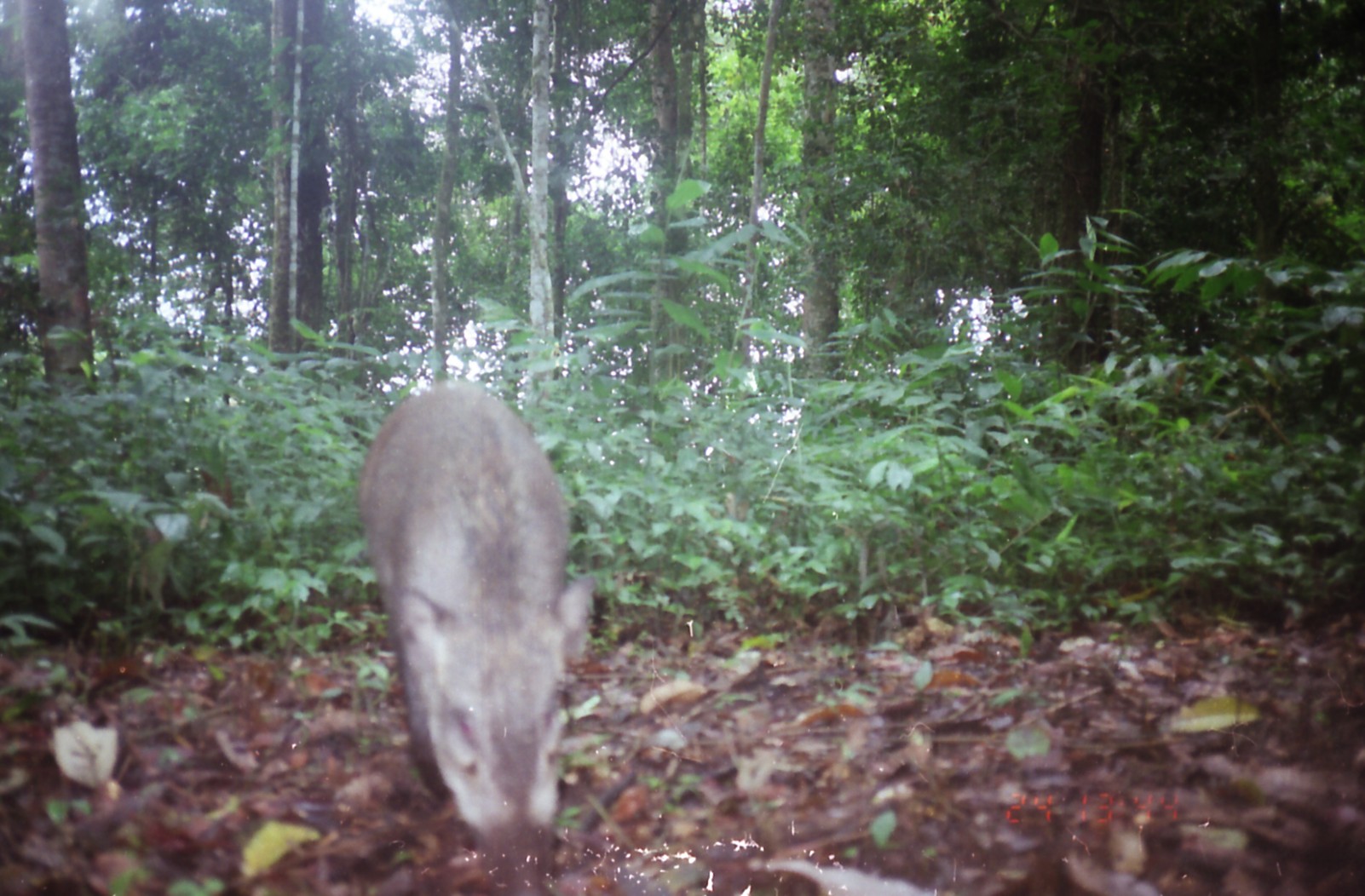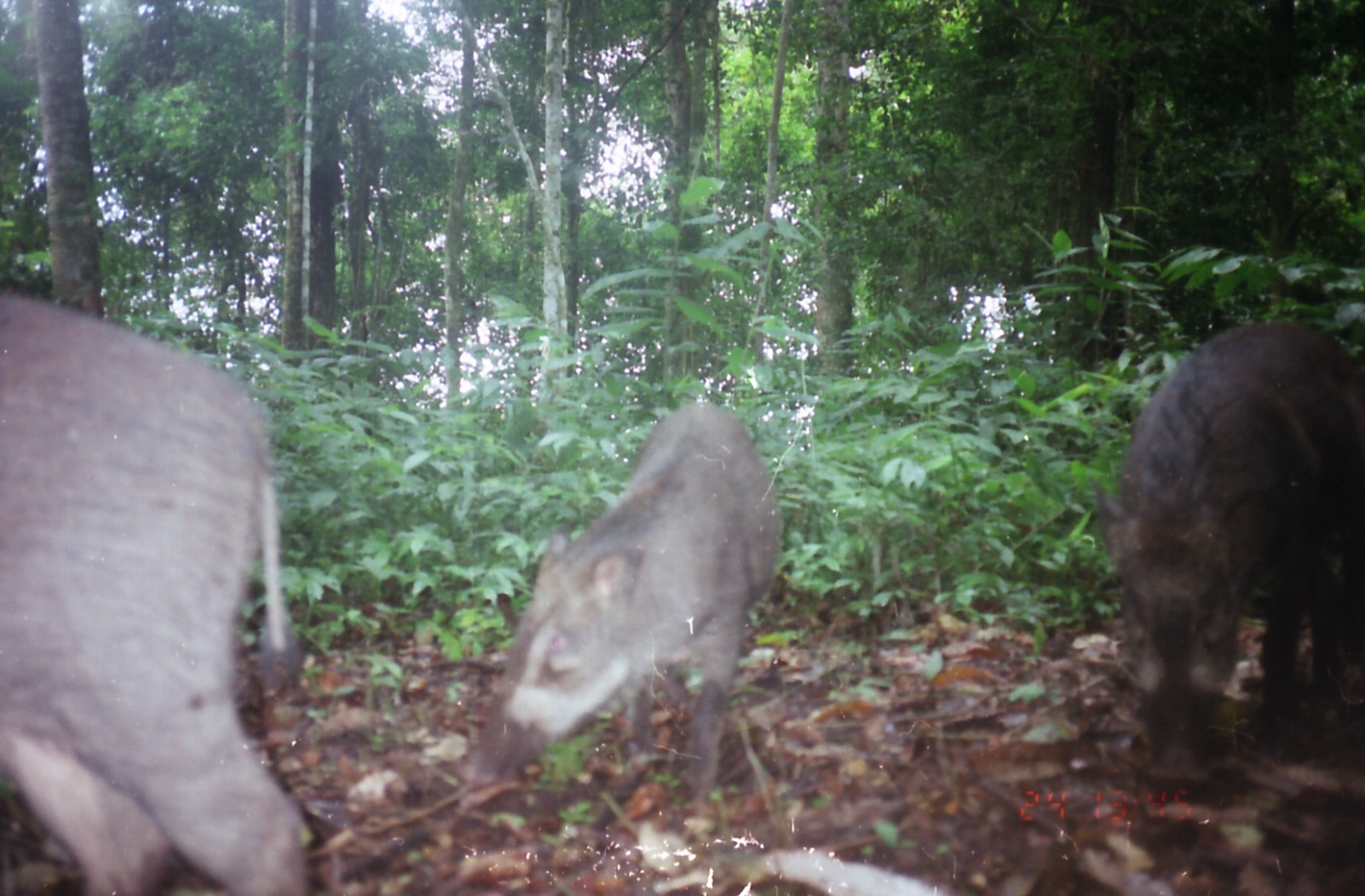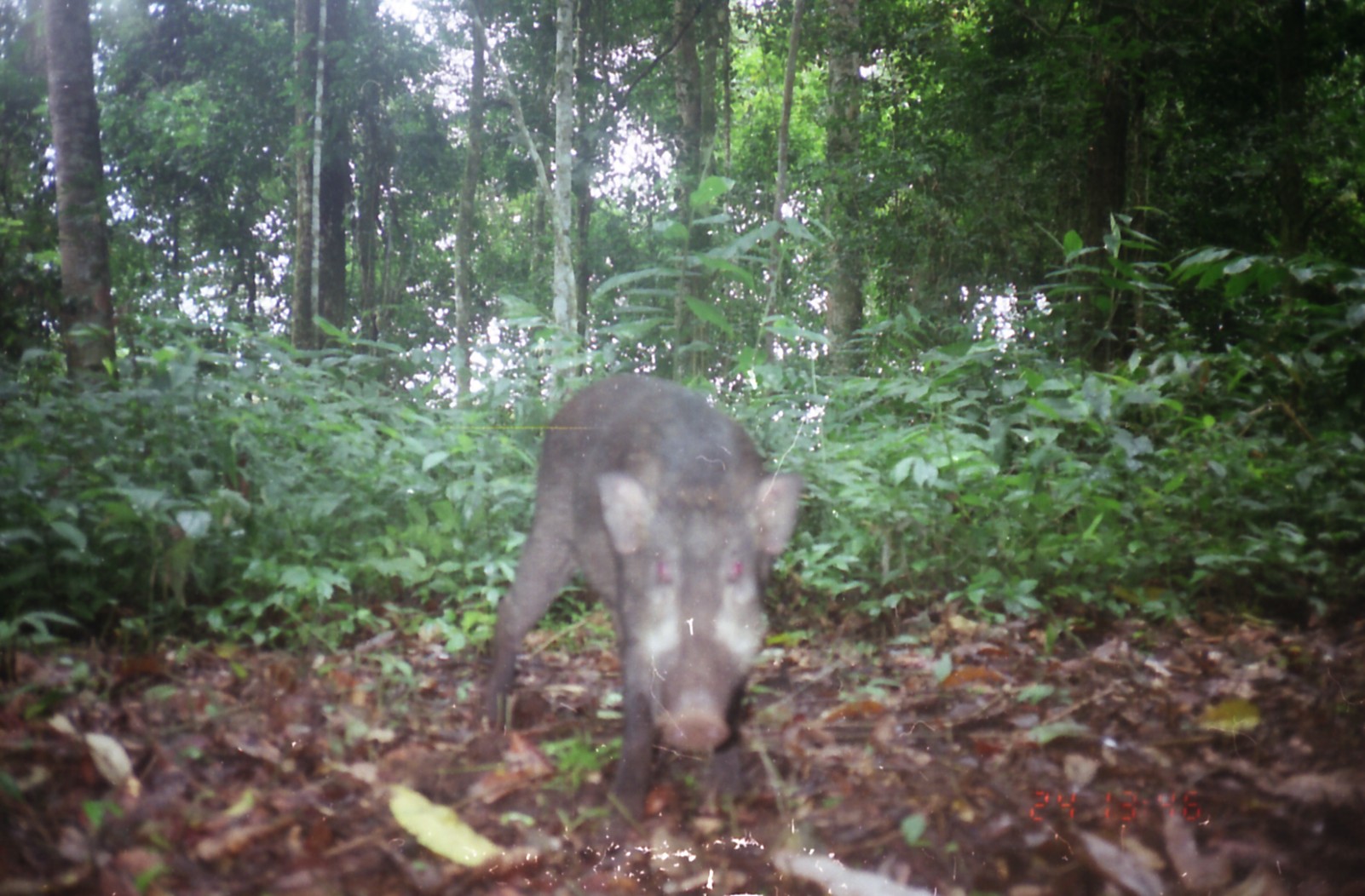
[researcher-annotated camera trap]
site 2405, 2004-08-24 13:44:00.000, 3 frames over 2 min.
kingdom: Animalia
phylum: Chordata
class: Mammalia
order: Artiodactyla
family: Suidae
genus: Sus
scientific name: Sus scrofa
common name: wild boar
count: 1